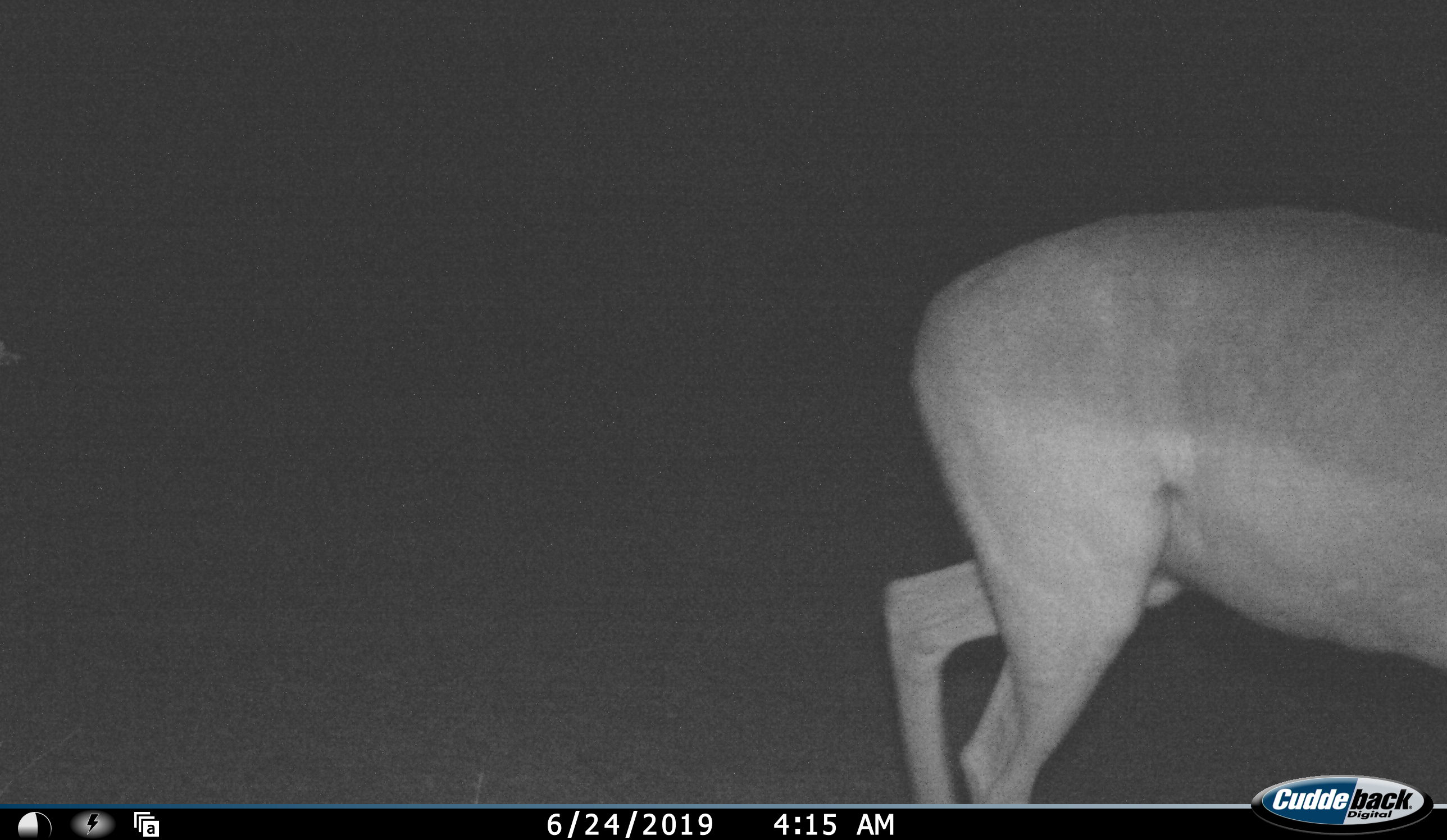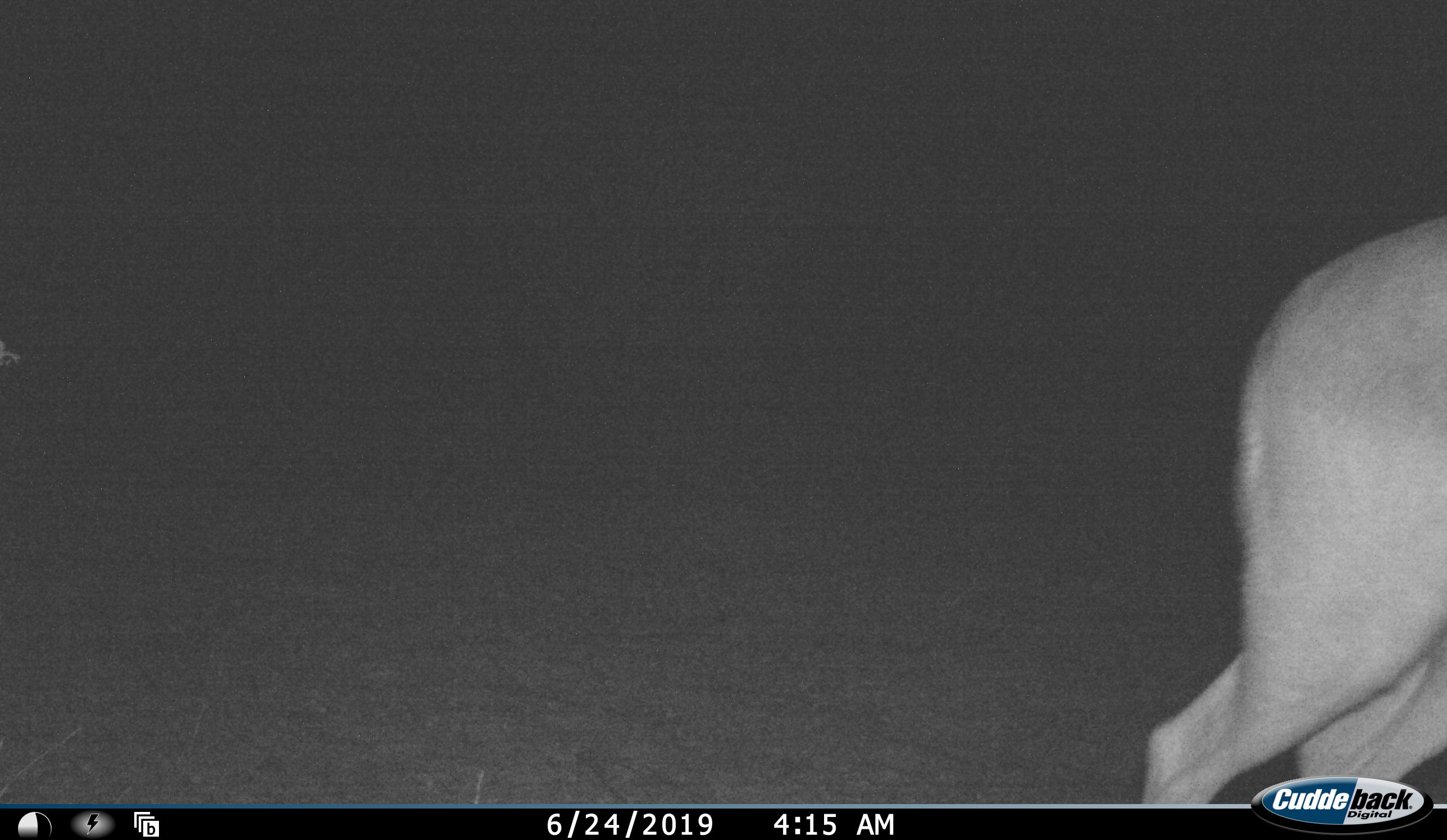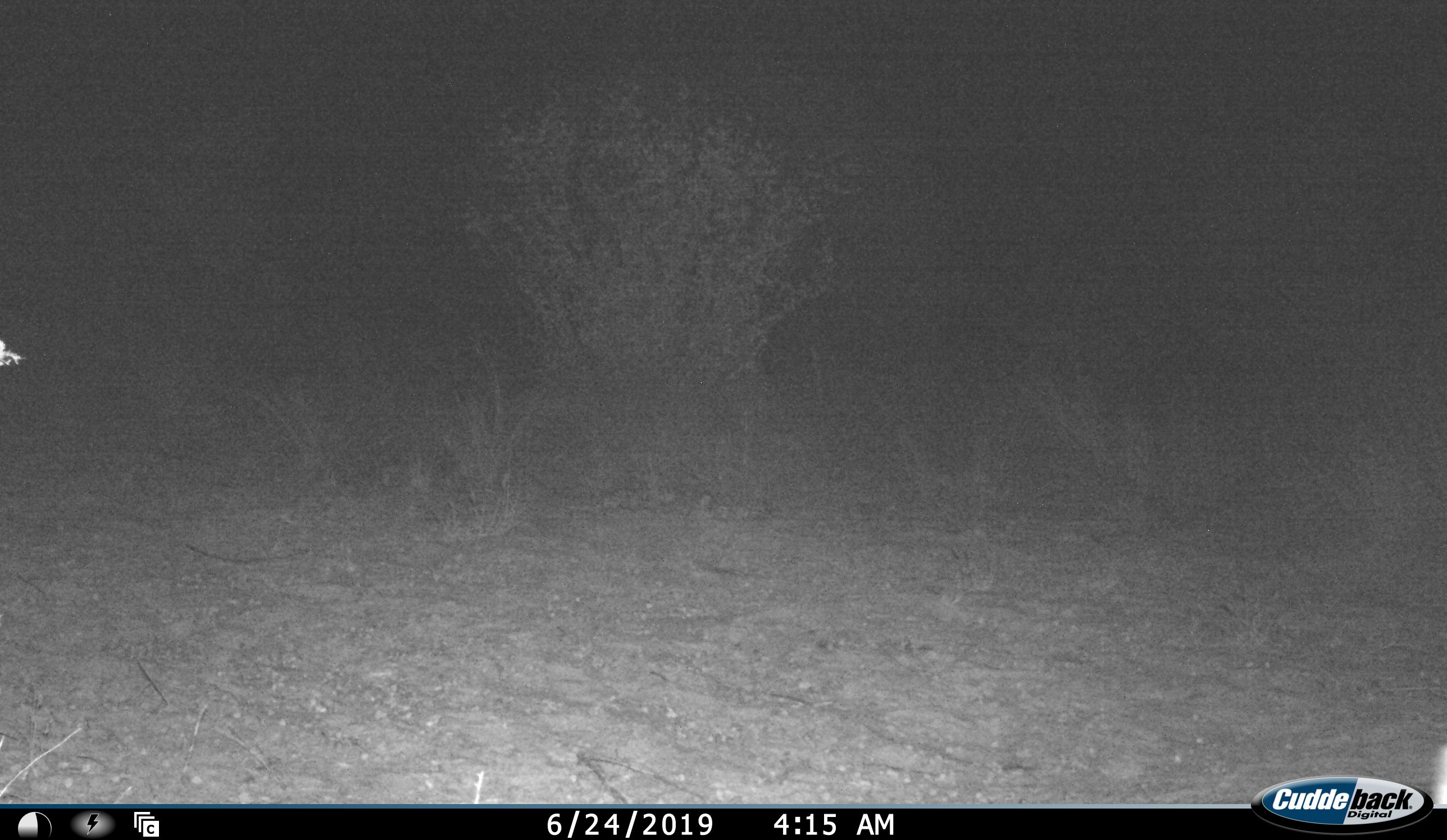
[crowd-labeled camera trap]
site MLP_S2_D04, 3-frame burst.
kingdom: Animalia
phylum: Chordata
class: Mammalia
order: Artiodactyla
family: Bovidae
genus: Aepyceros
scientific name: Aepyceros melampus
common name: impala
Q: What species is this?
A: Impala (Aepyceros melampus).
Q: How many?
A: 1.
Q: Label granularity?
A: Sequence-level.